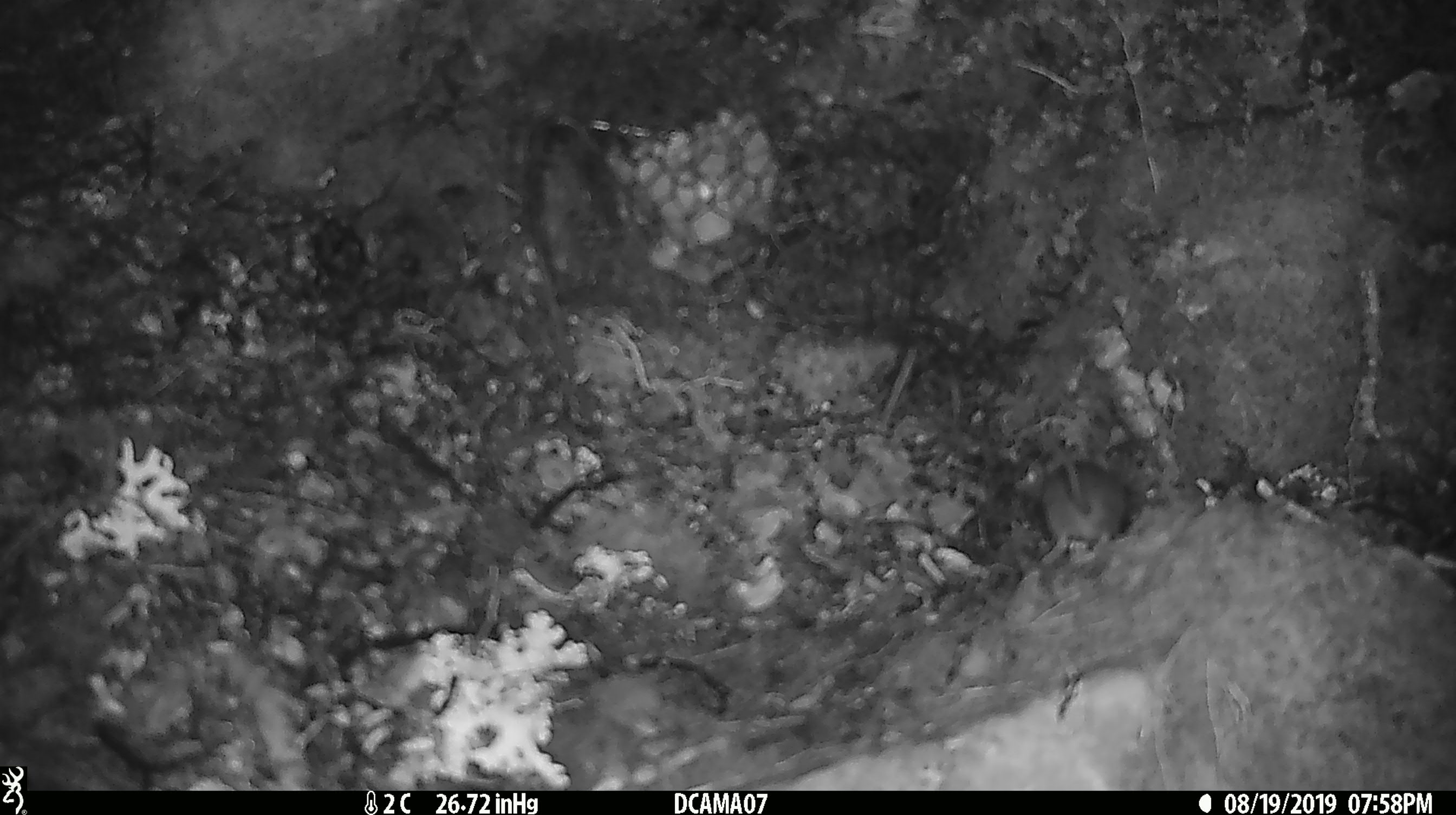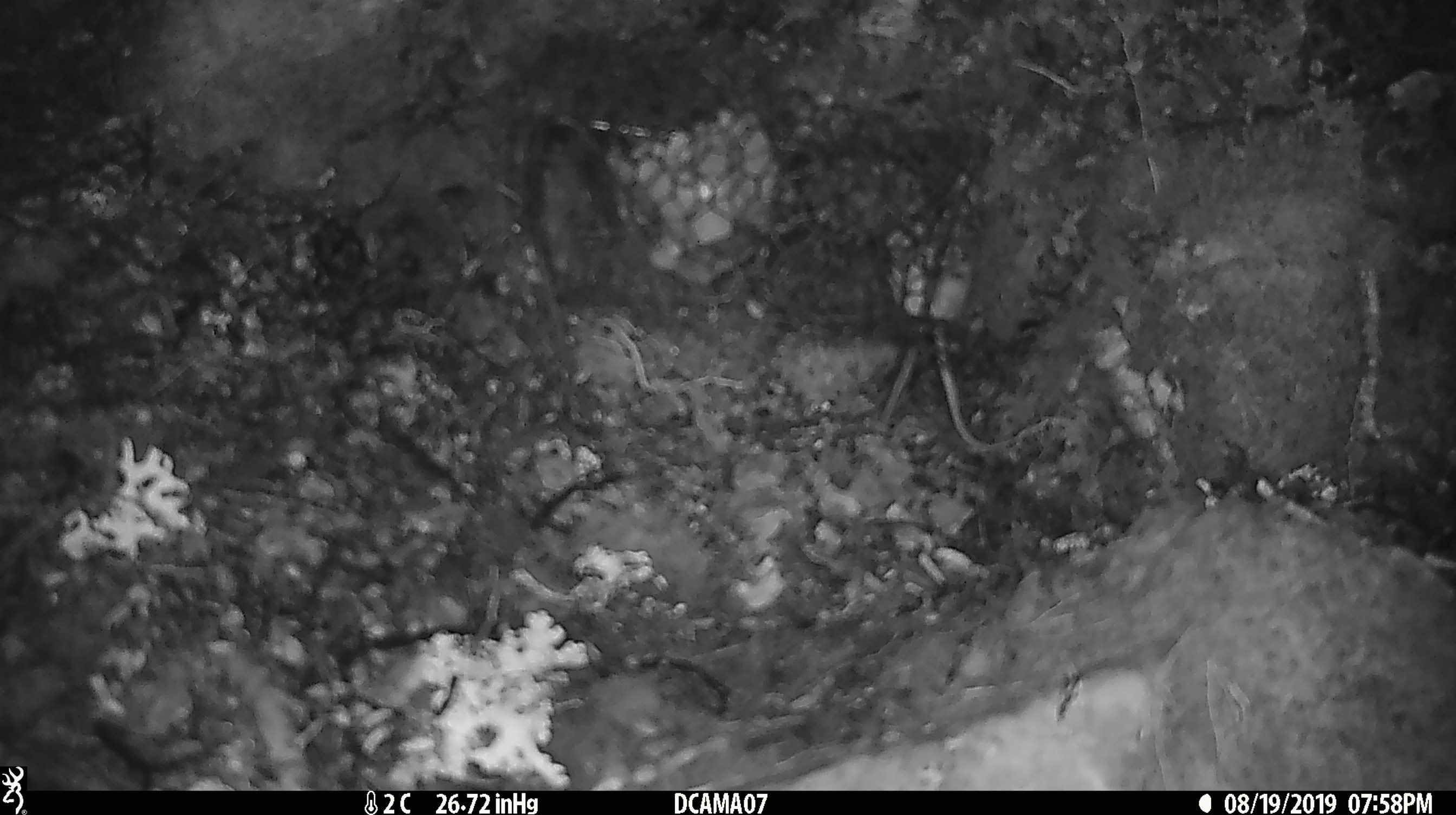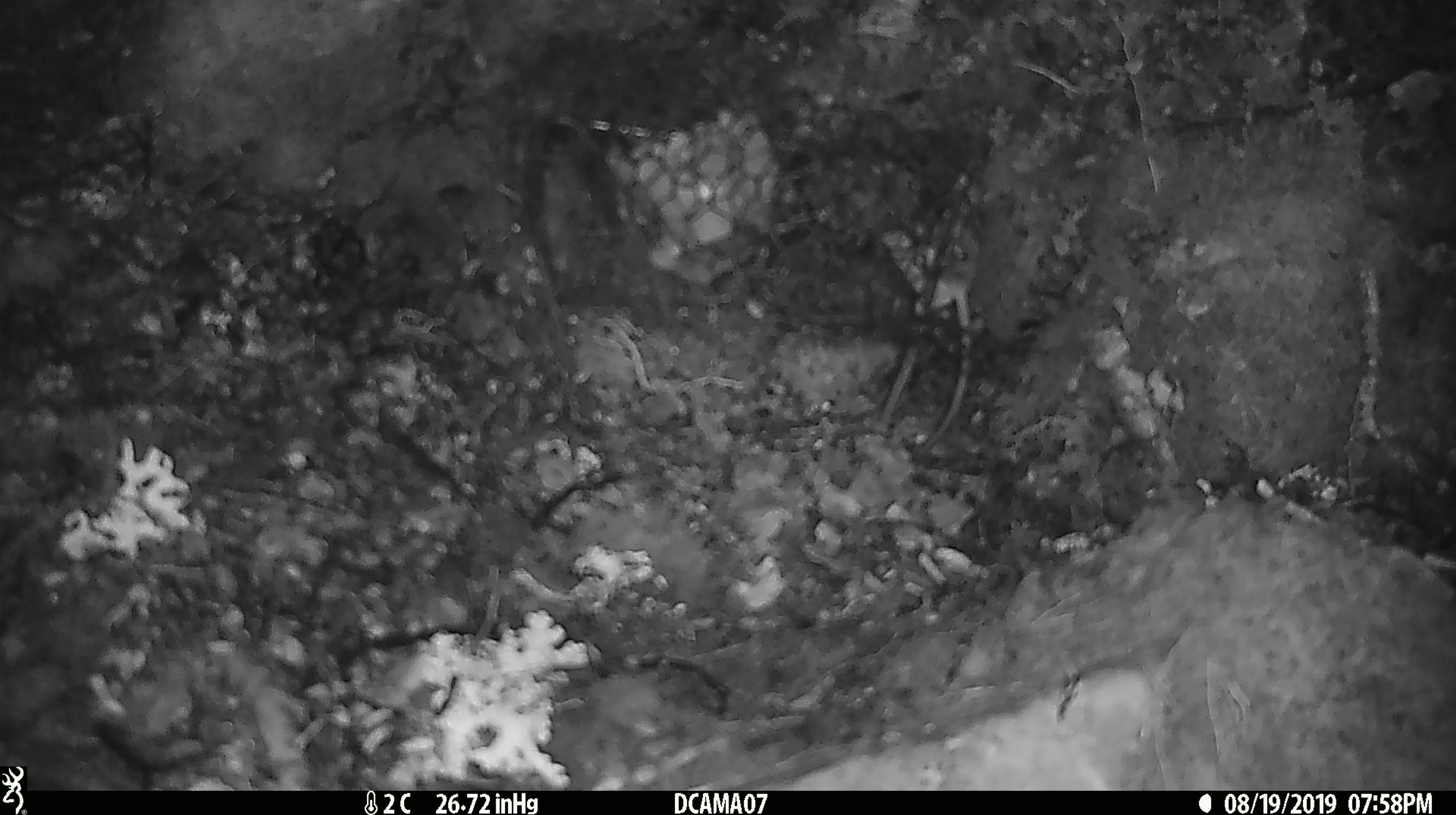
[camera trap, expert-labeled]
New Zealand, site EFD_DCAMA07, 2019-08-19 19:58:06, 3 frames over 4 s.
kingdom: Animalia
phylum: Chordata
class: Mammalia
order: Rodentia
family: Muridae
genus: Mus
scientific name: Mus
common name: mouse